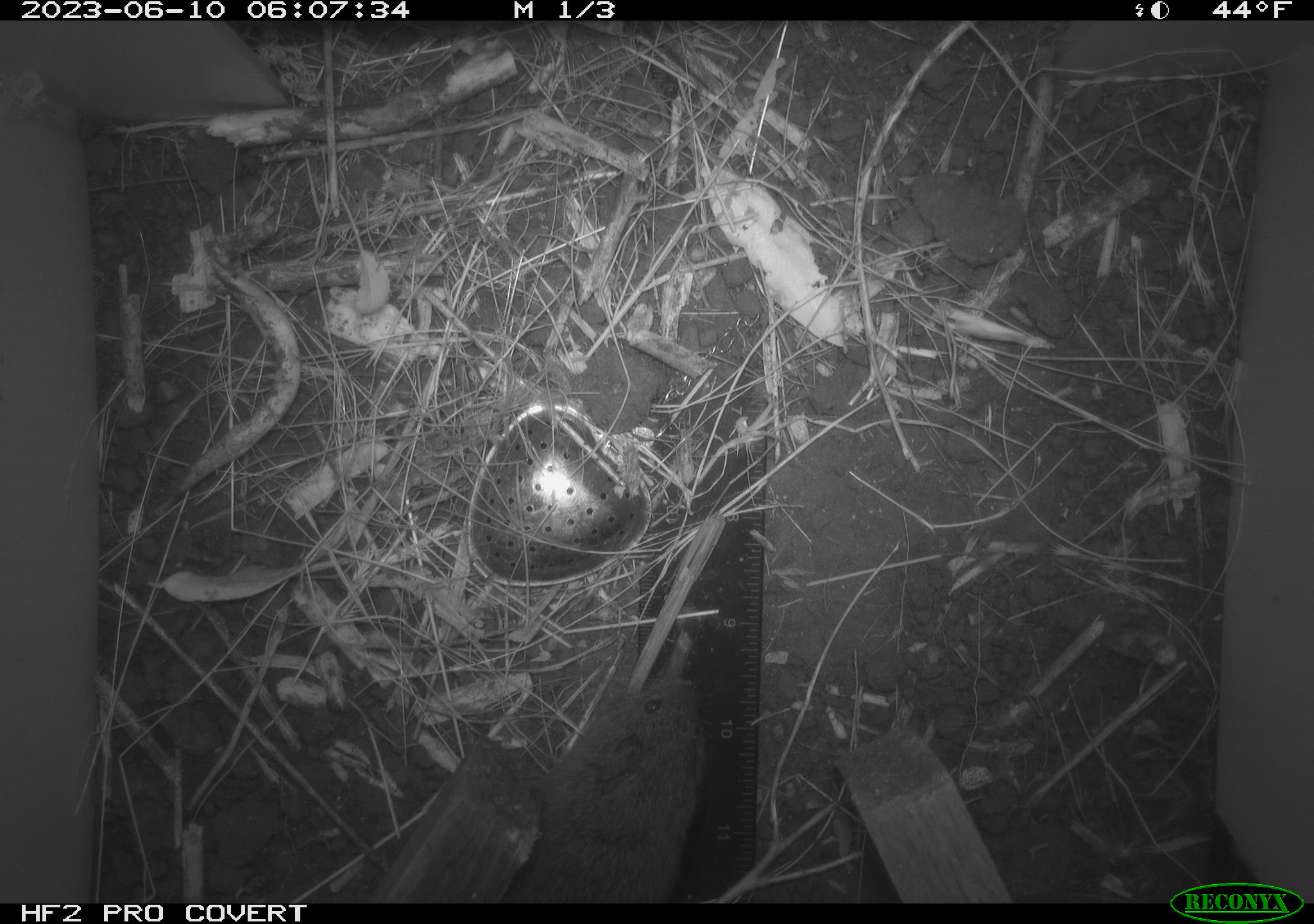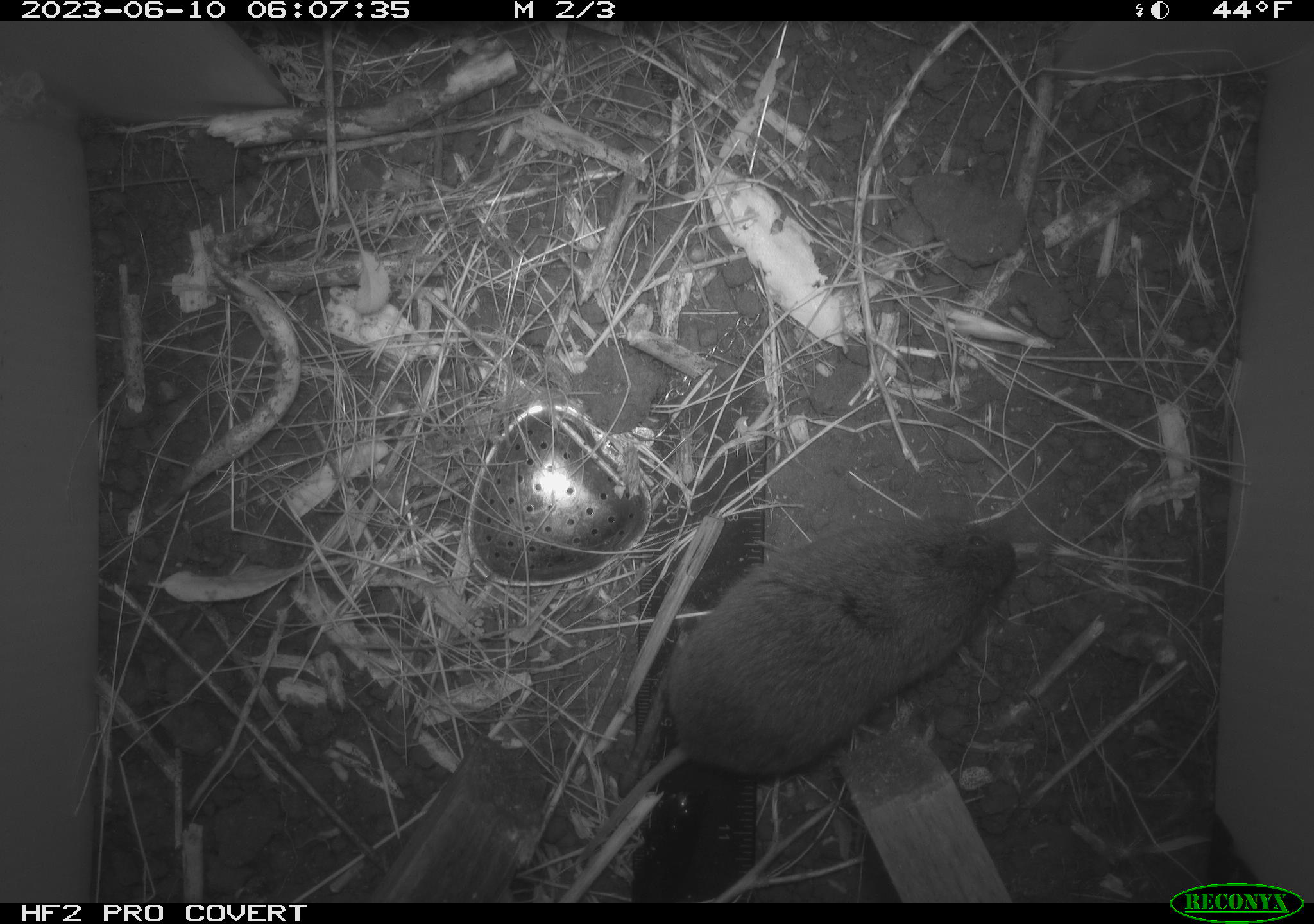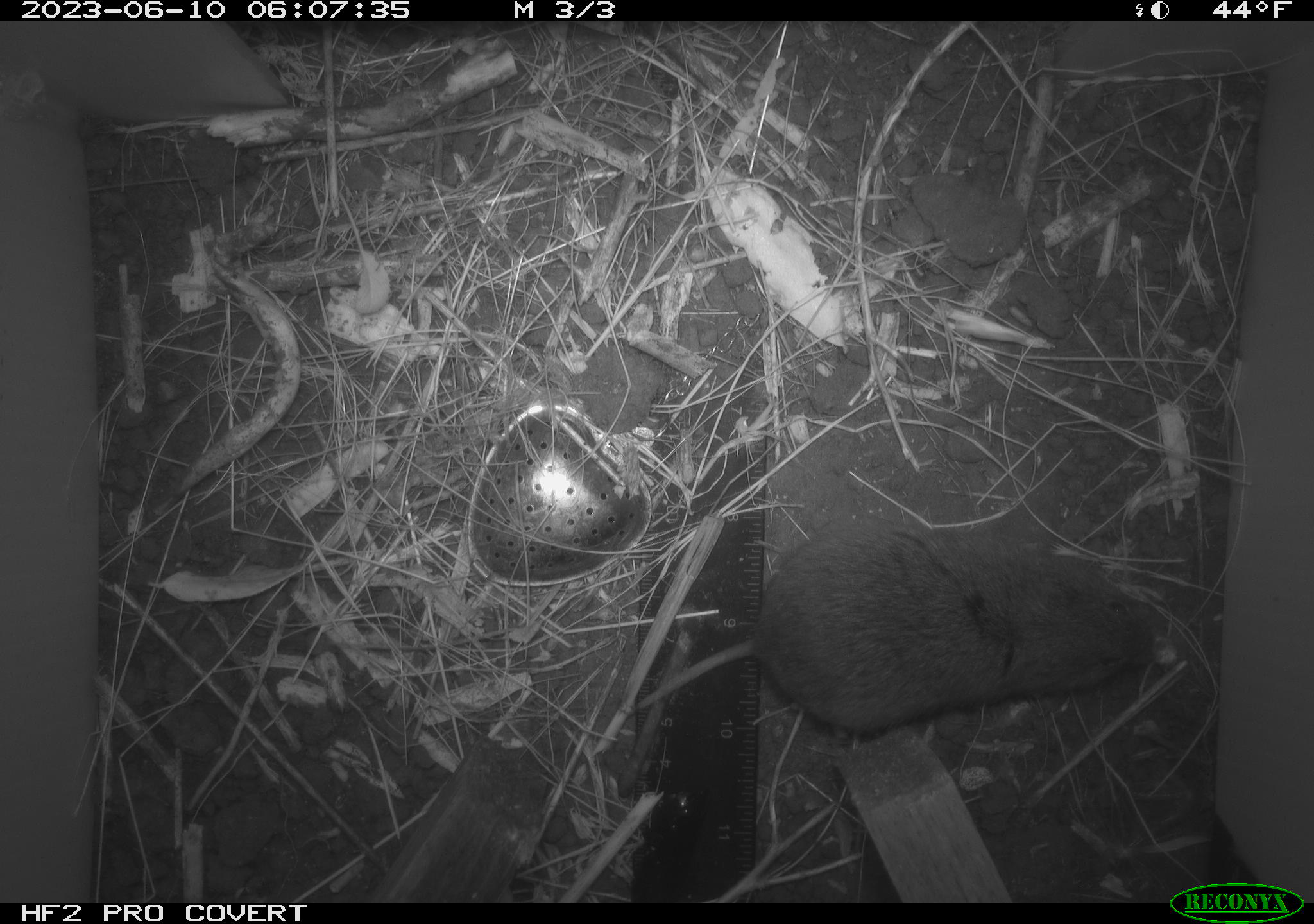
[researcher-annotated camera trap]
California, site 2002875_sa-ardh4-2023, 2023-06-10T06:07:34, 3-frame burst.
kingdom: Animalia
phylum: Chordata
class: Mammalia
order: Rodentia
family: Cricetidae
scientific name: Arvicolinae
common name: voles, lemmings, and muskrats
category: arvicolinae subfamily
Arvicolinae subfamily (voles, lemmings, and muskrats) (Arvicolinae).